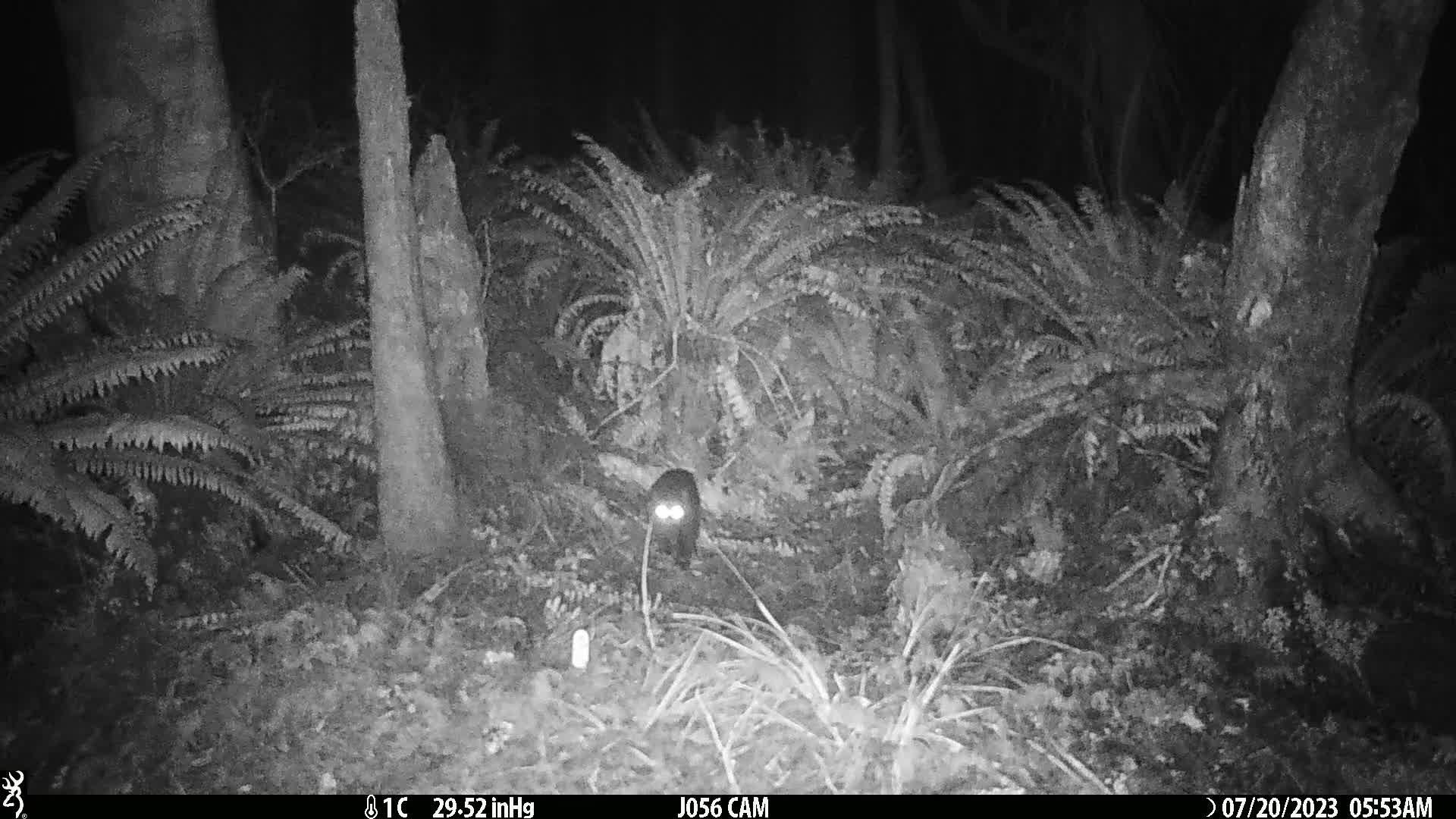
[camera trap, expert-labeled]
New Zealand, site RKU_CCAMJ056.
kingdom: Animalia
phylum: Chordata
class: Mammalia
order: Carnivora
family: Felidae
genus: Felis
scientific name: Felis catus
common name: domestic cat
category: cat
Cat (domestic cat) (Felis catus).